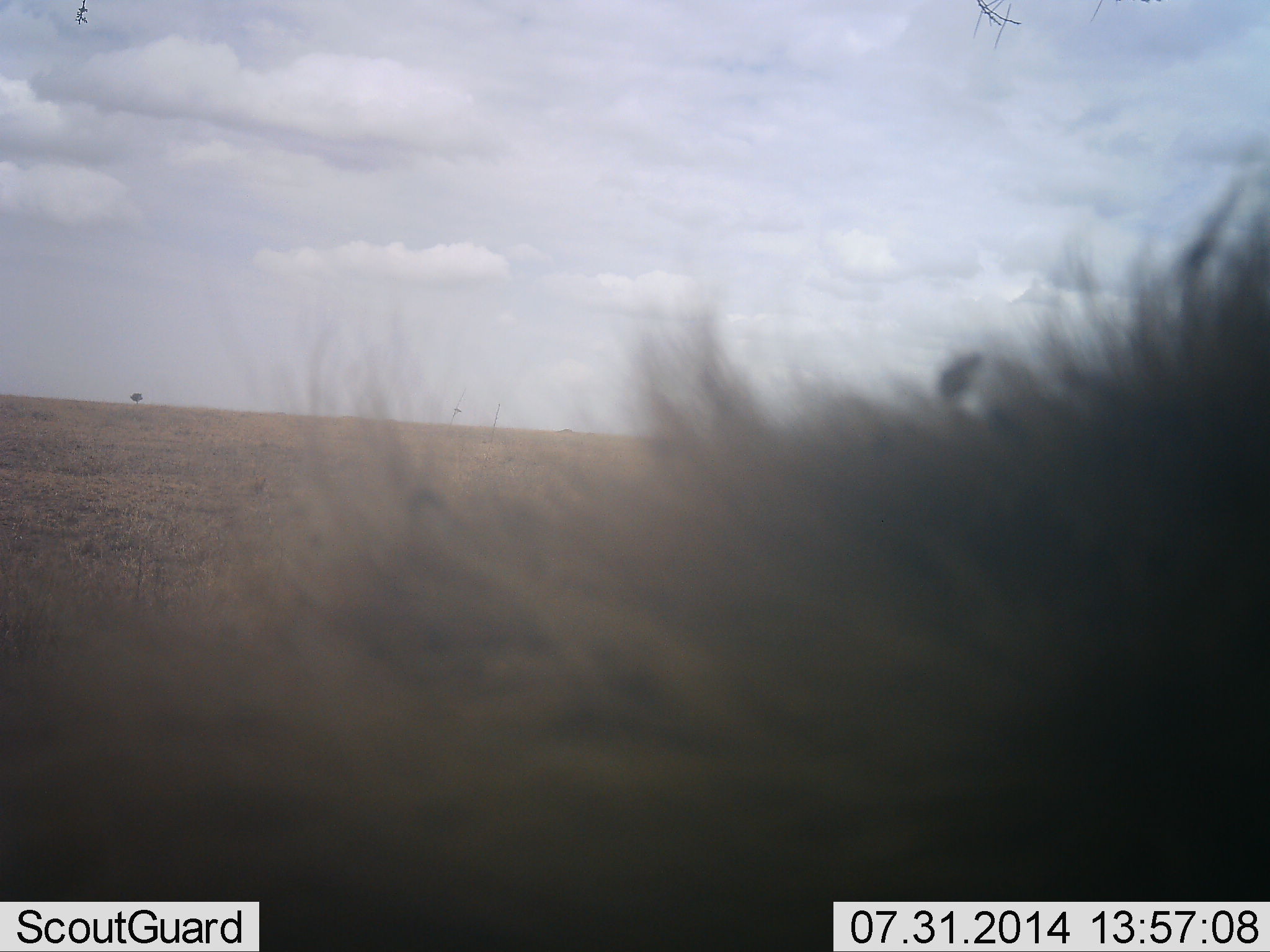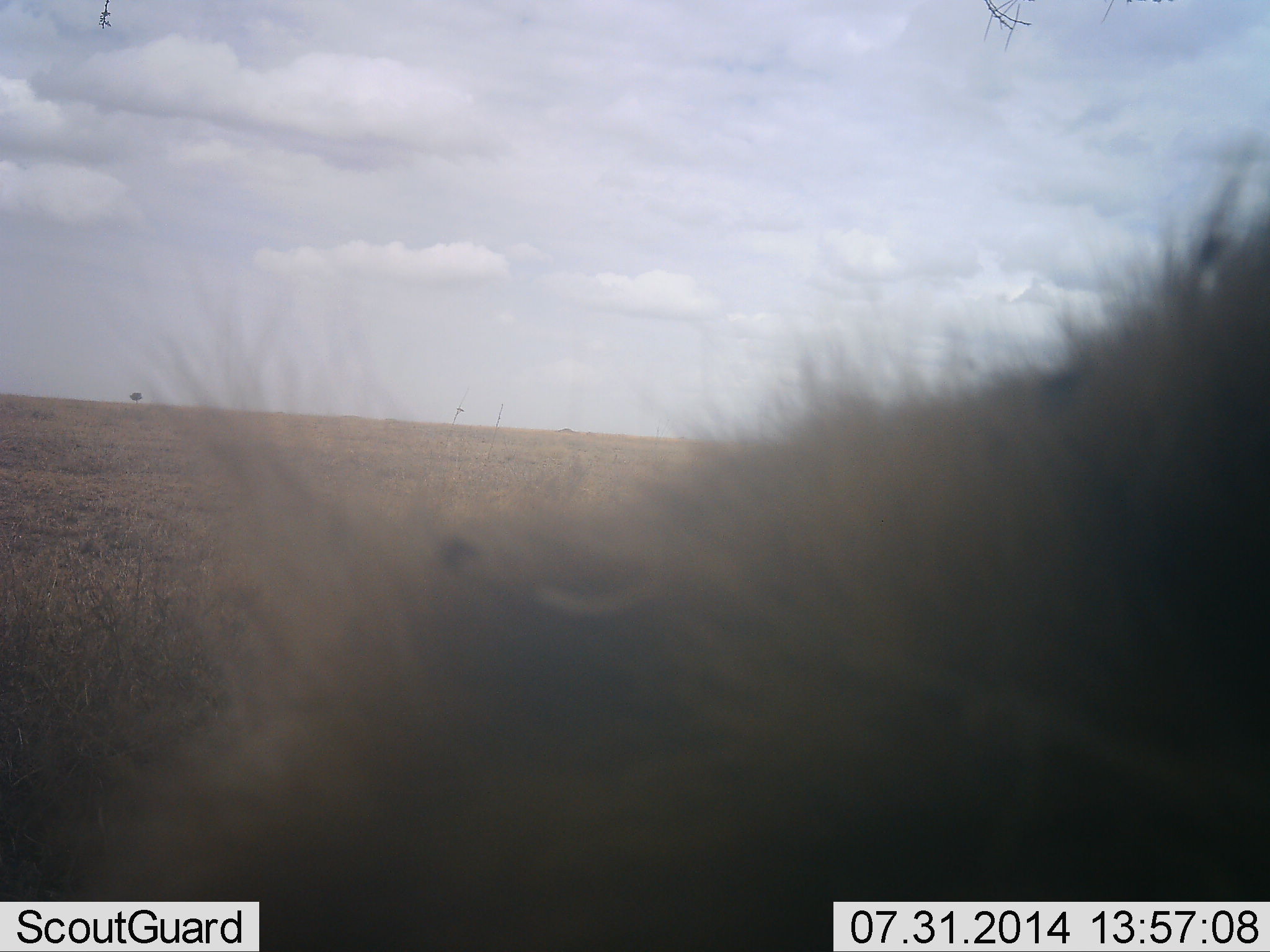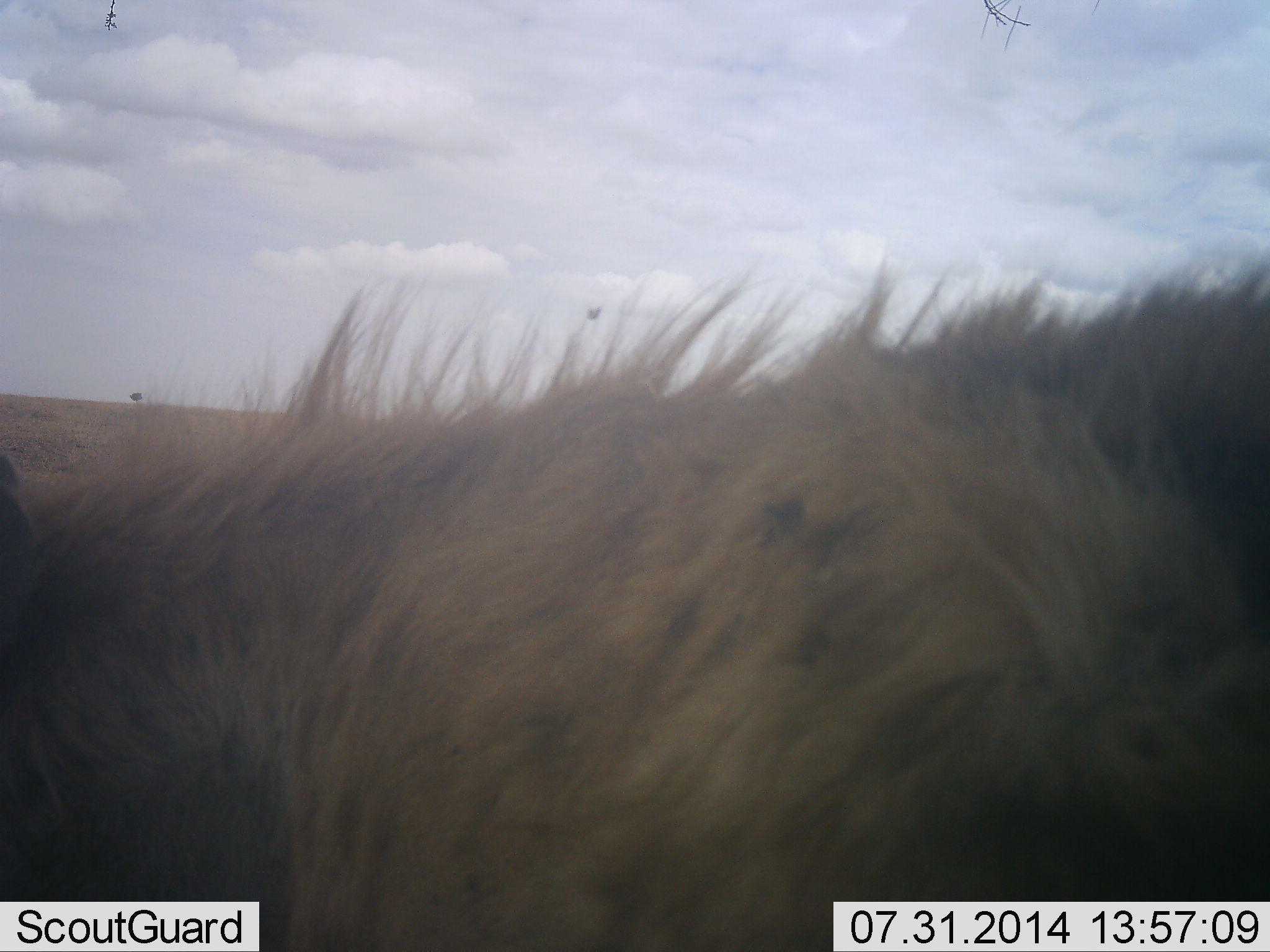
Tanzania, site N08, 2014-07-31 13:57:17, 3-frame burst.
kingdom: Animalia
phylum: Chordata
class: Mammalia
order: Carnivora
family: Hyaenidae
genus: Crocuta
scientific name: Crocuta crocuta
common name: spotted hyena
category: hyenaspotted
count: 1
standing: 40%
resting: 20%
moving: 50%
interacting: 0%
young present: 0%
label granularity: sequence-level